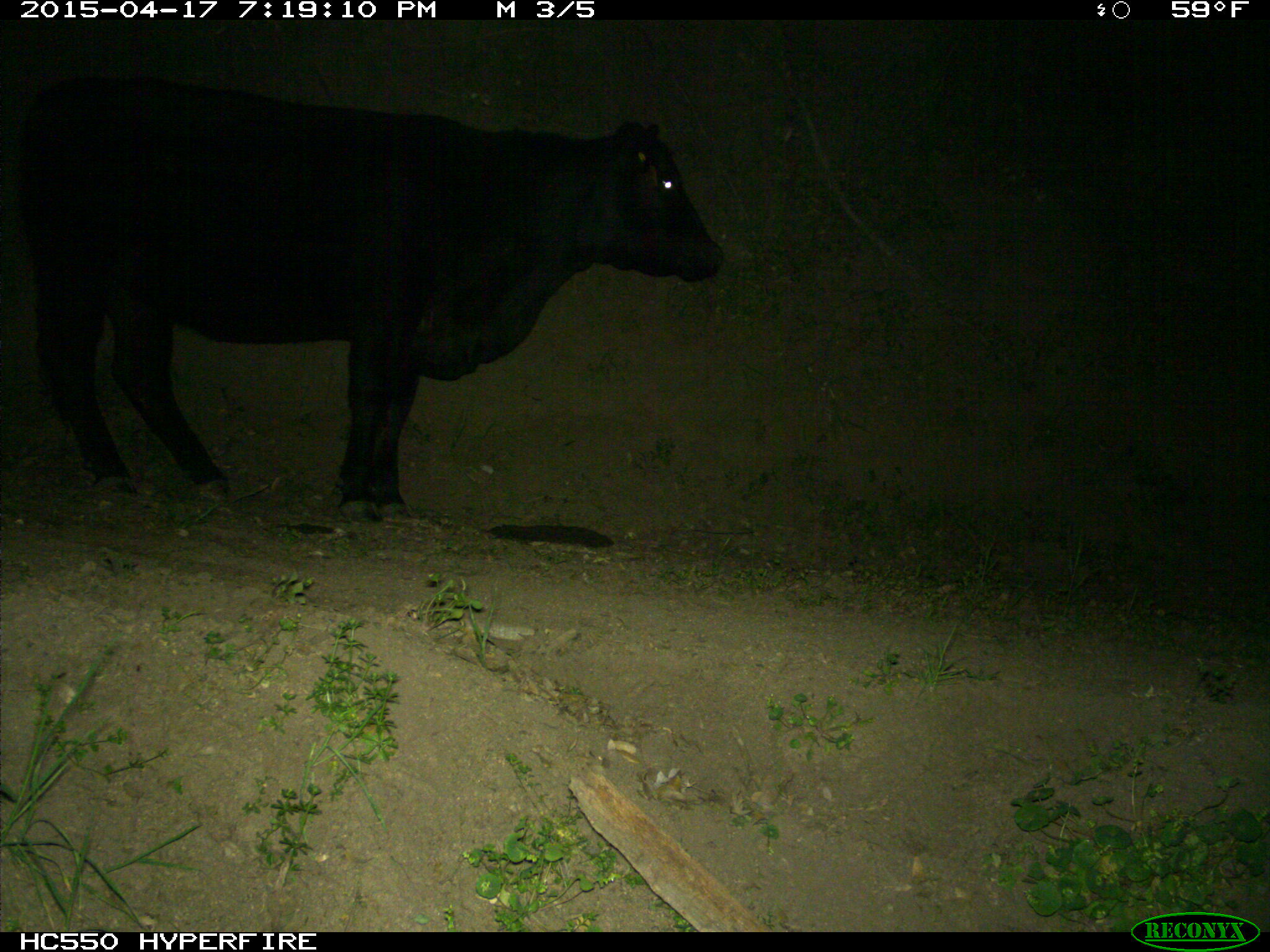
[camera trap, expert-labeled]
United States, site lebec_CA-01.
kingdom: Animalia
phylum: Chordata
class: Mammalia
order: Artiodactyla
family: Bovidae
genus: Bos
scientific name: Bos taurus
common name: domestic cow